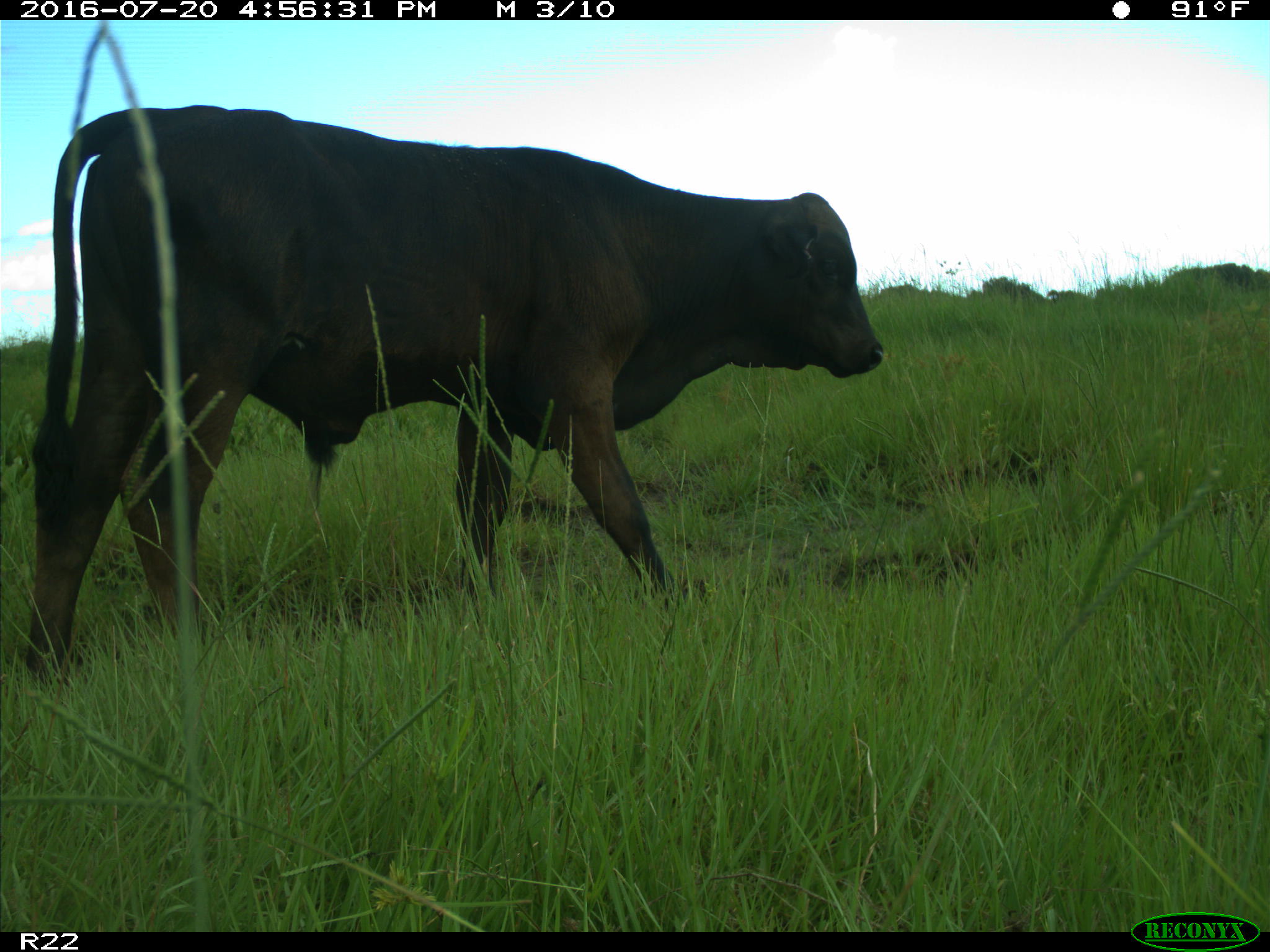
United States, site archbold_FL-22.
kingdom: Animalia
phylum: Chordata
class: Mammalia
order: Artiodactyla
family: Bovidae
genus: Bos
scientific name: Bos taurus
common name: domestic cow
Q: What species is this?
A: Bos taurus (domestic cow).